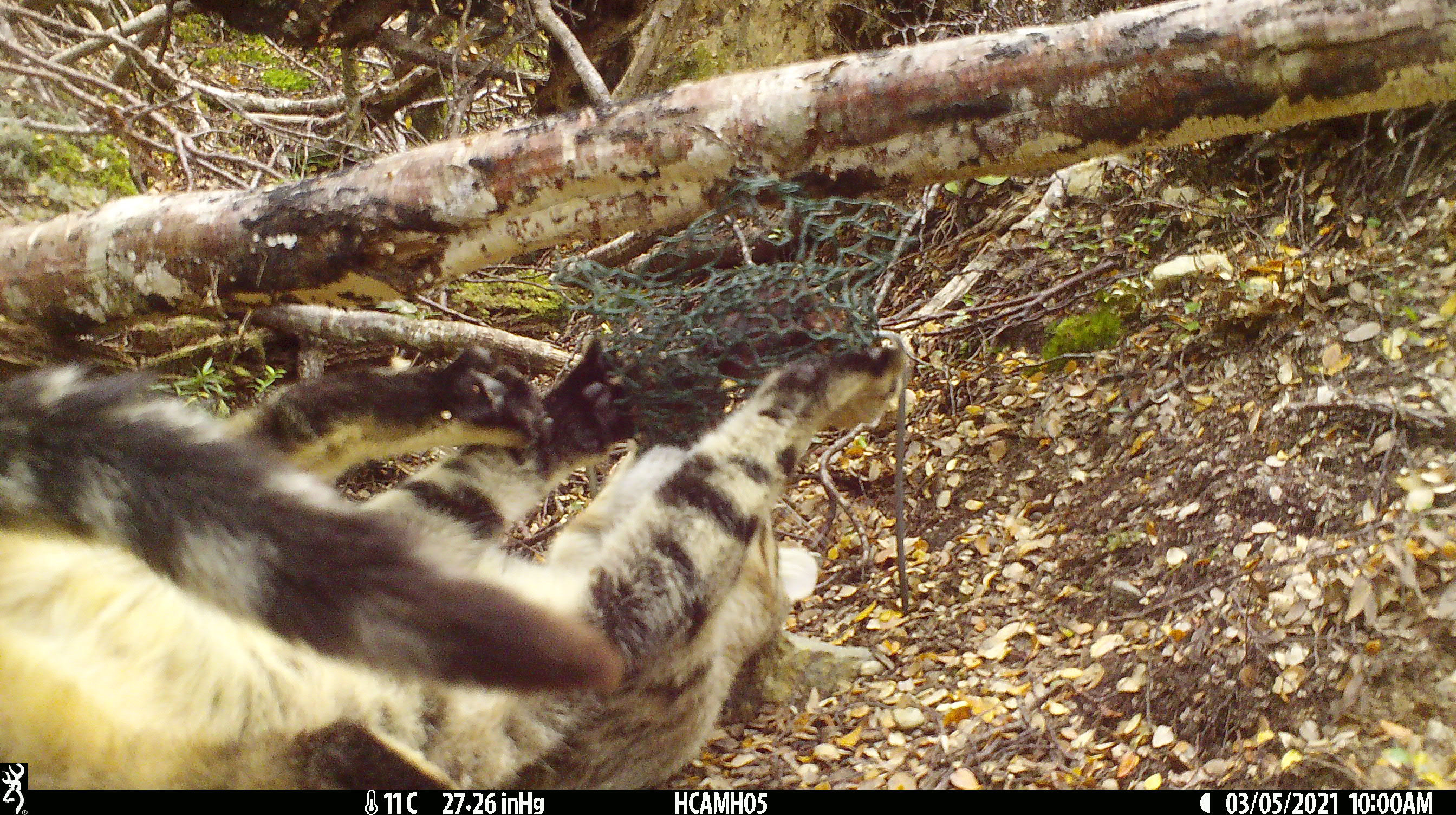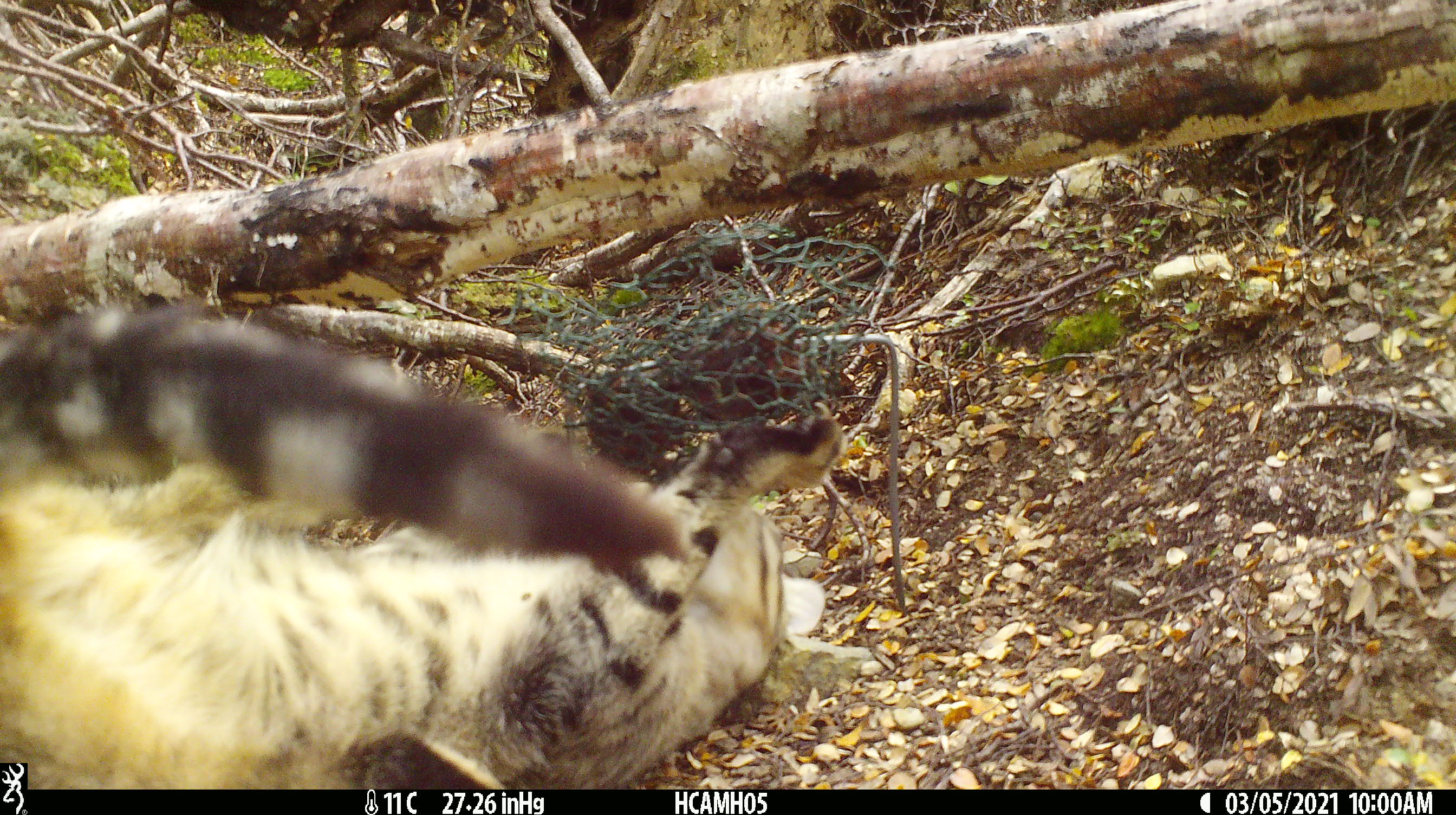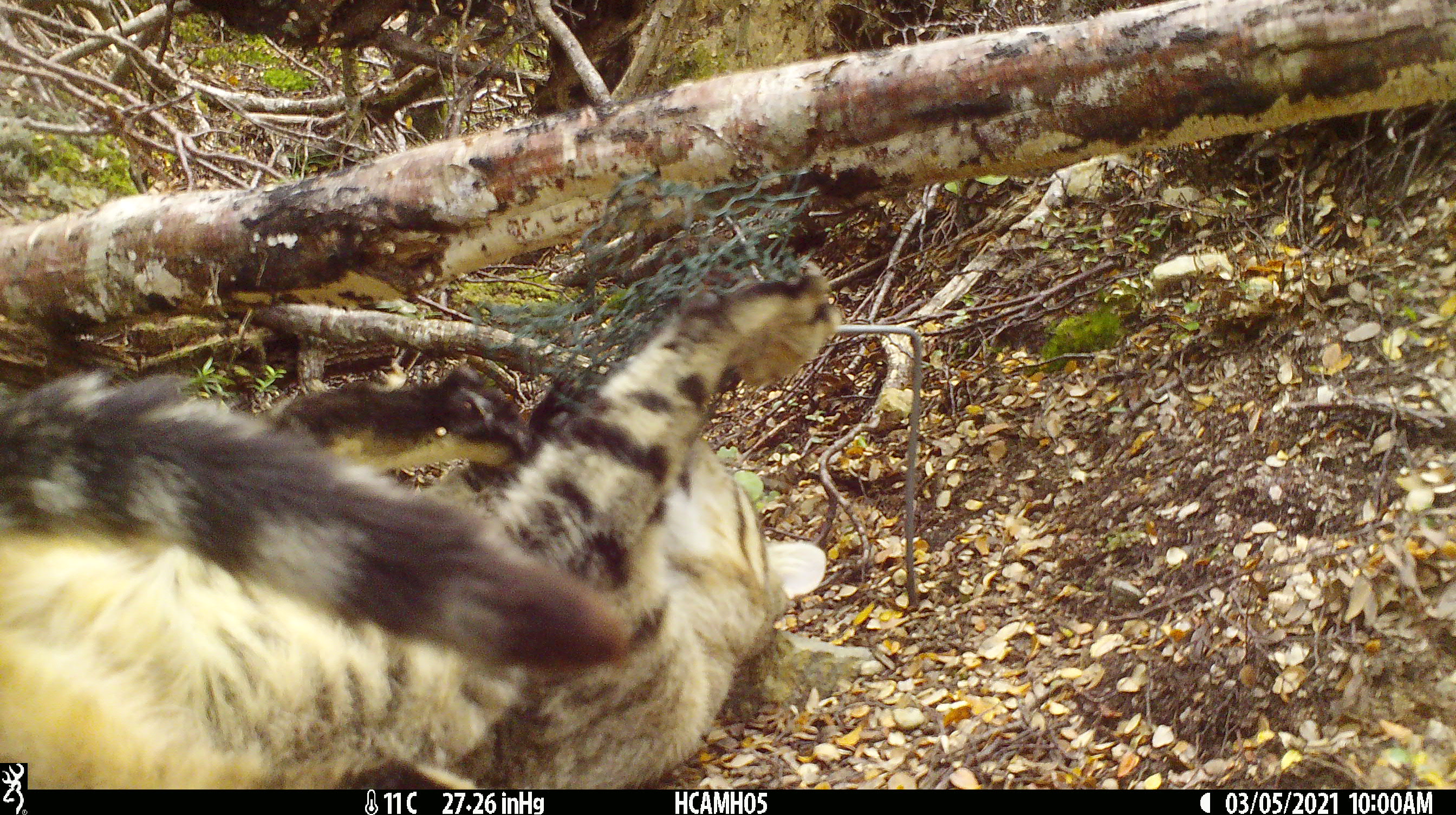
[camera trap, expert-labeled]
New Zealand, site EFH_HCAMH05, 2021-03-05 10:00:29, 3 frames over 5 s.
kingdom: Animalia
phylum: Chordata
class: Mammalia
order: Carnivora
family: Felidae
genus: Felis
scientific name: Felis catus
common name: domestic cat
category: cat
Cat (domestic cat) (Felis catus).